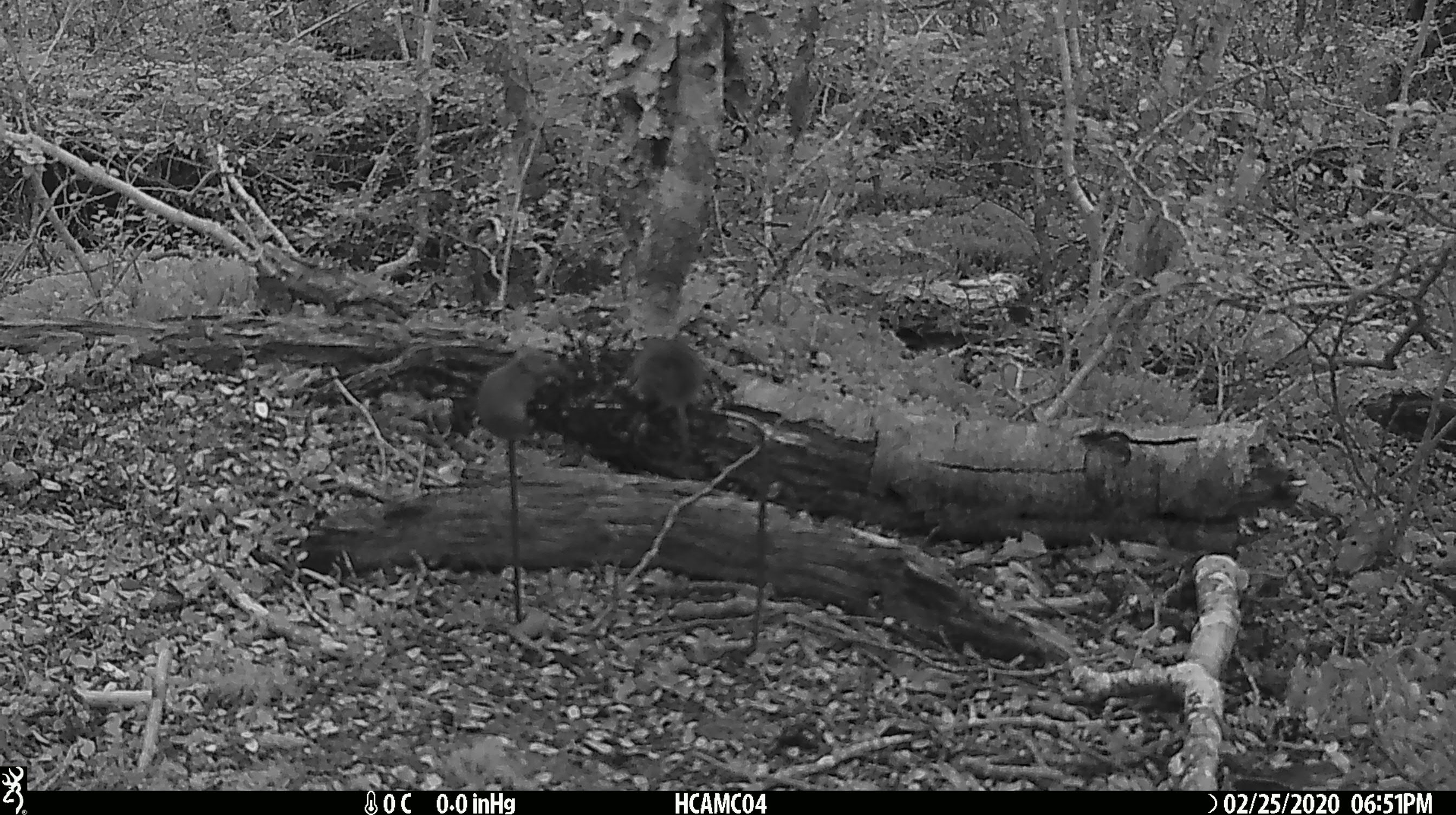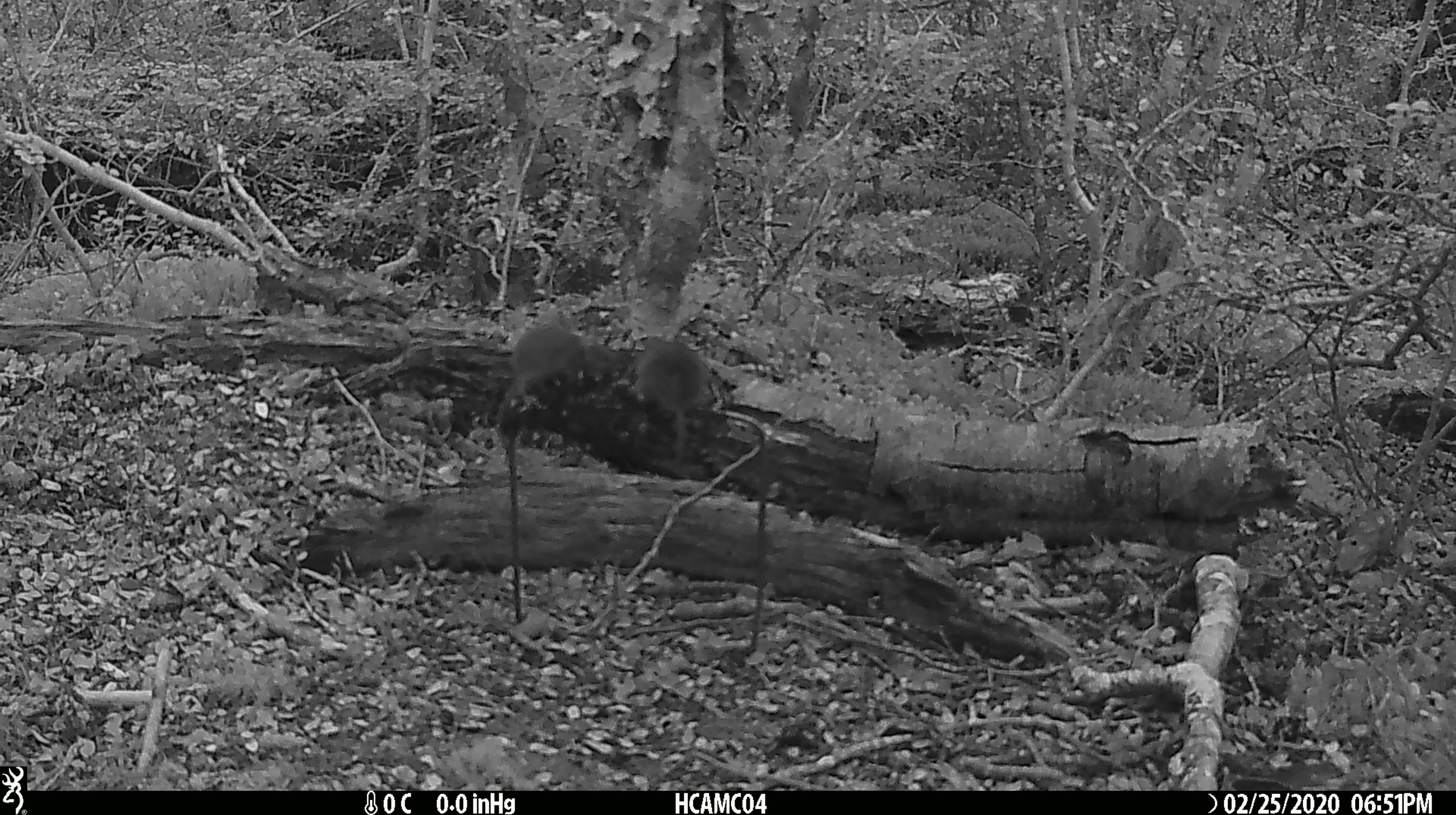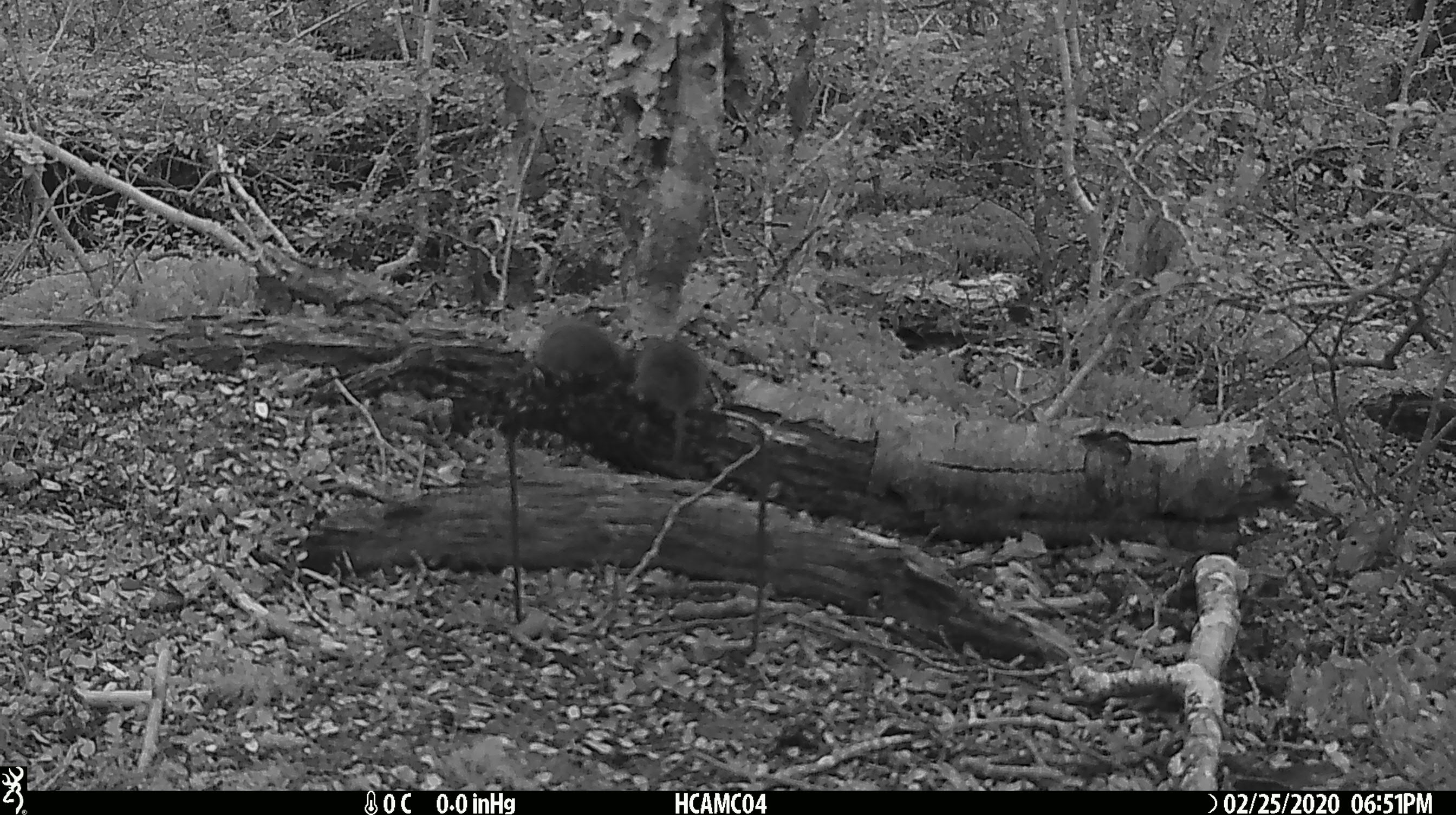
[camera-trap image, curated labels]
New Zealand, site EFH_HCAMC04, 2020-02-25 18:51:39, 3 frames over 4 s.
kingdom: Animalia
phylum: Chordata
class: Mammalia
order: Rodentia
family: Muridae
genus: Mus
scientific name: Mus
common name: mouse